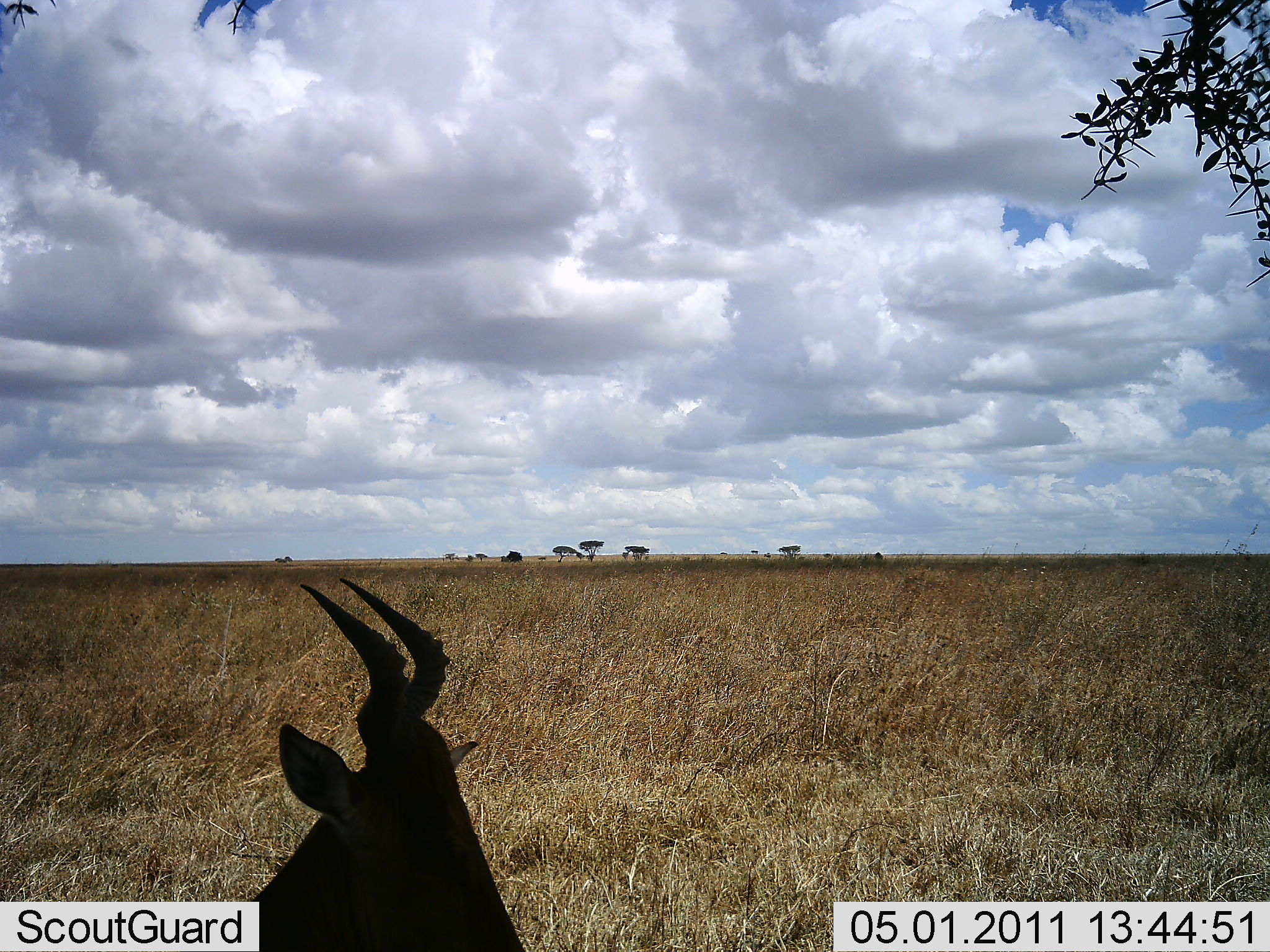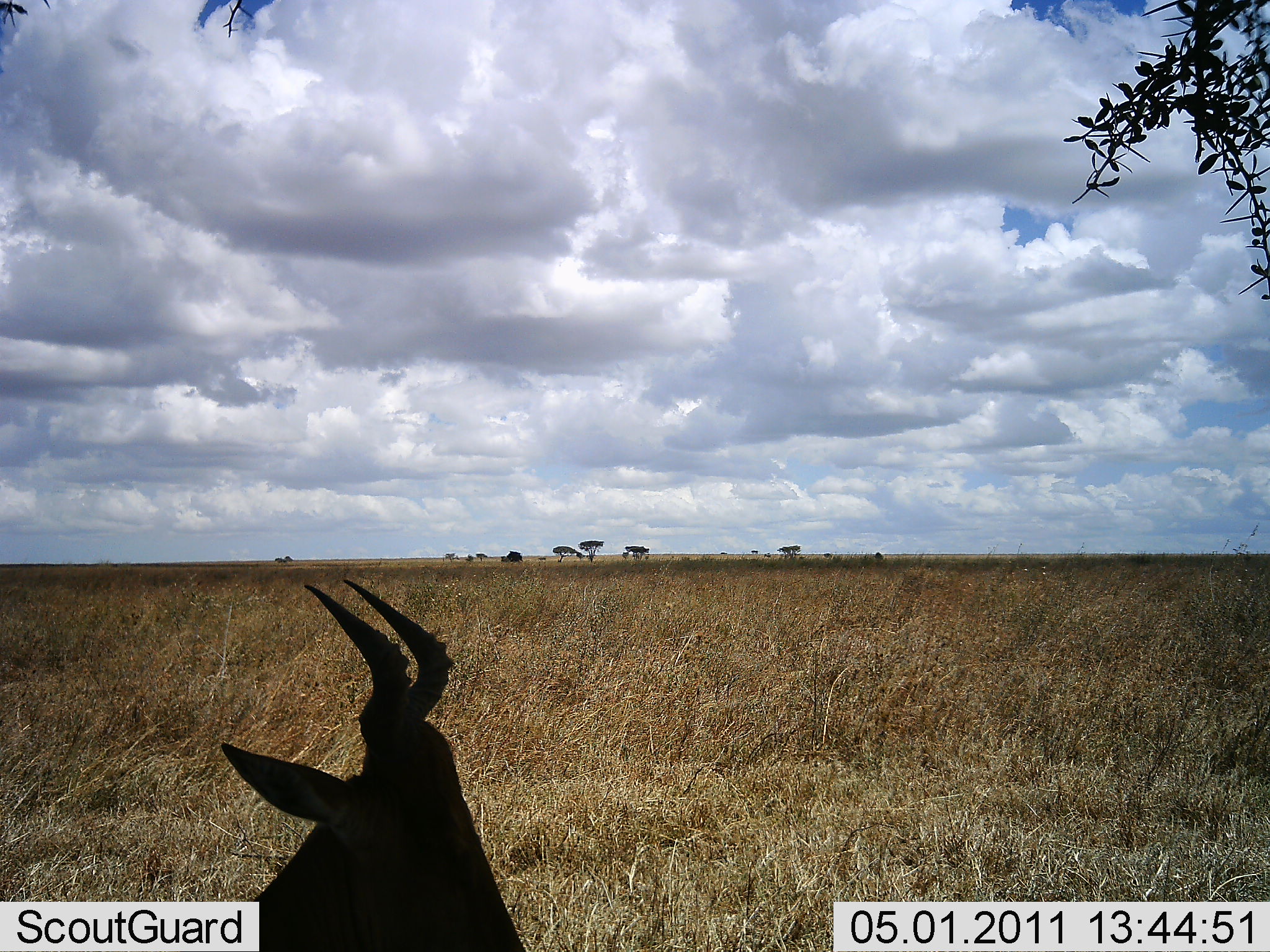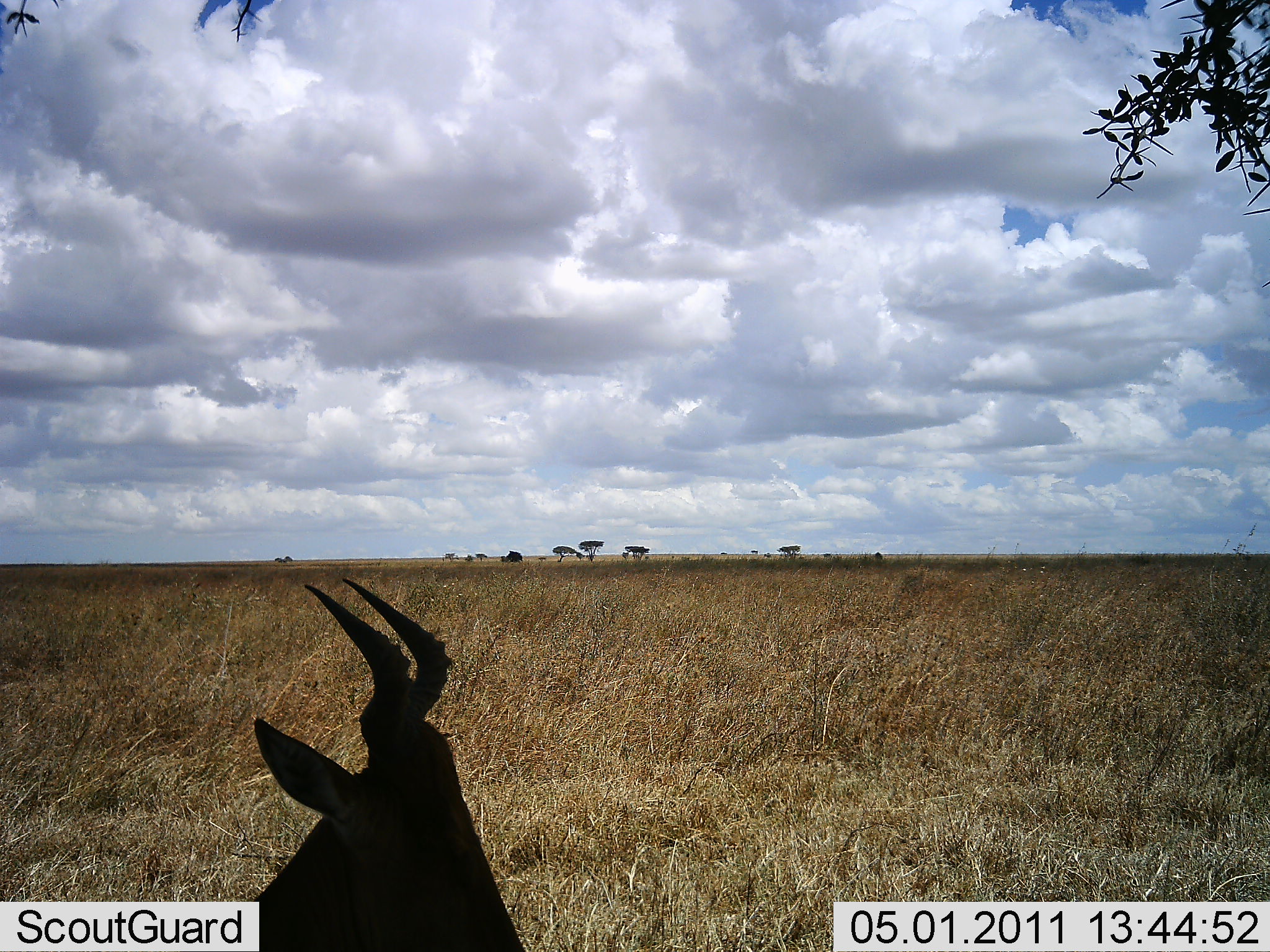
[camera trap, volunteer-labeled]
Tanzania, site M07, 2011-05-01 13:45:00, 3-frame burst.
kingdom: Animalia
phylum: Chordata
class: Mammalia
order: Artiodactyla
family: Bovidae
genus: Alcelaphus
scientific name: Alcelaphus buselaphus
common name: hartebeest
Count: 1.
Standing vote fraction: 0%.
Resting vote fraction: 100%.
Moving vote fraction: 0%.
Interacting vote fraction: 0%.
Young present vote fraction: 0%.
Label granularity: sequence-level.